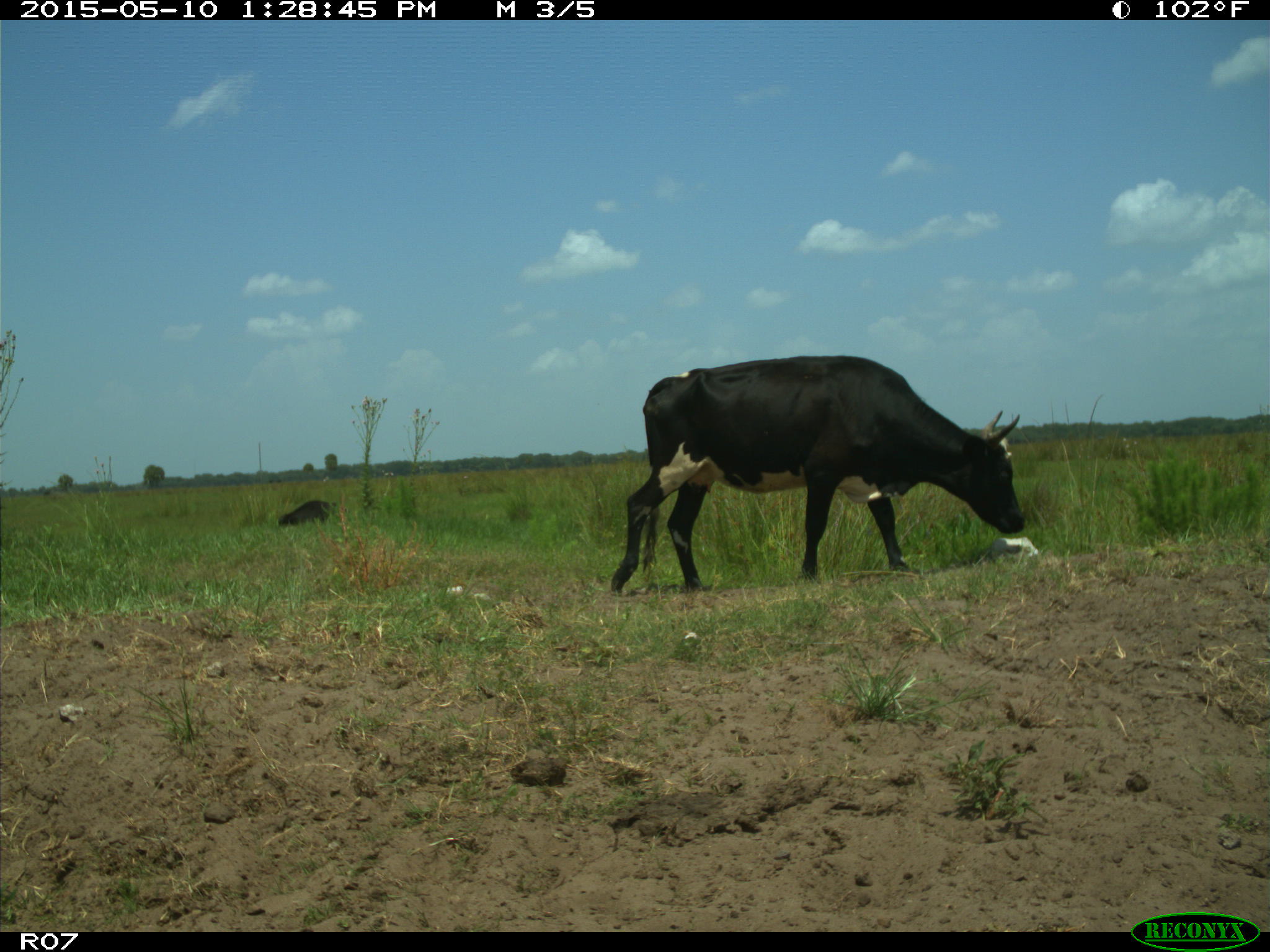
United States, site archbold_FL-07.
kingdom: Animalia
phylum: Chordata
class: Mammalia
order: Artiodactyla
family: Bovidae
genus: Bos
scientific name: Bos taurus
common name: domestic cow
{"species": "Bos taurus (domestic cow)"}